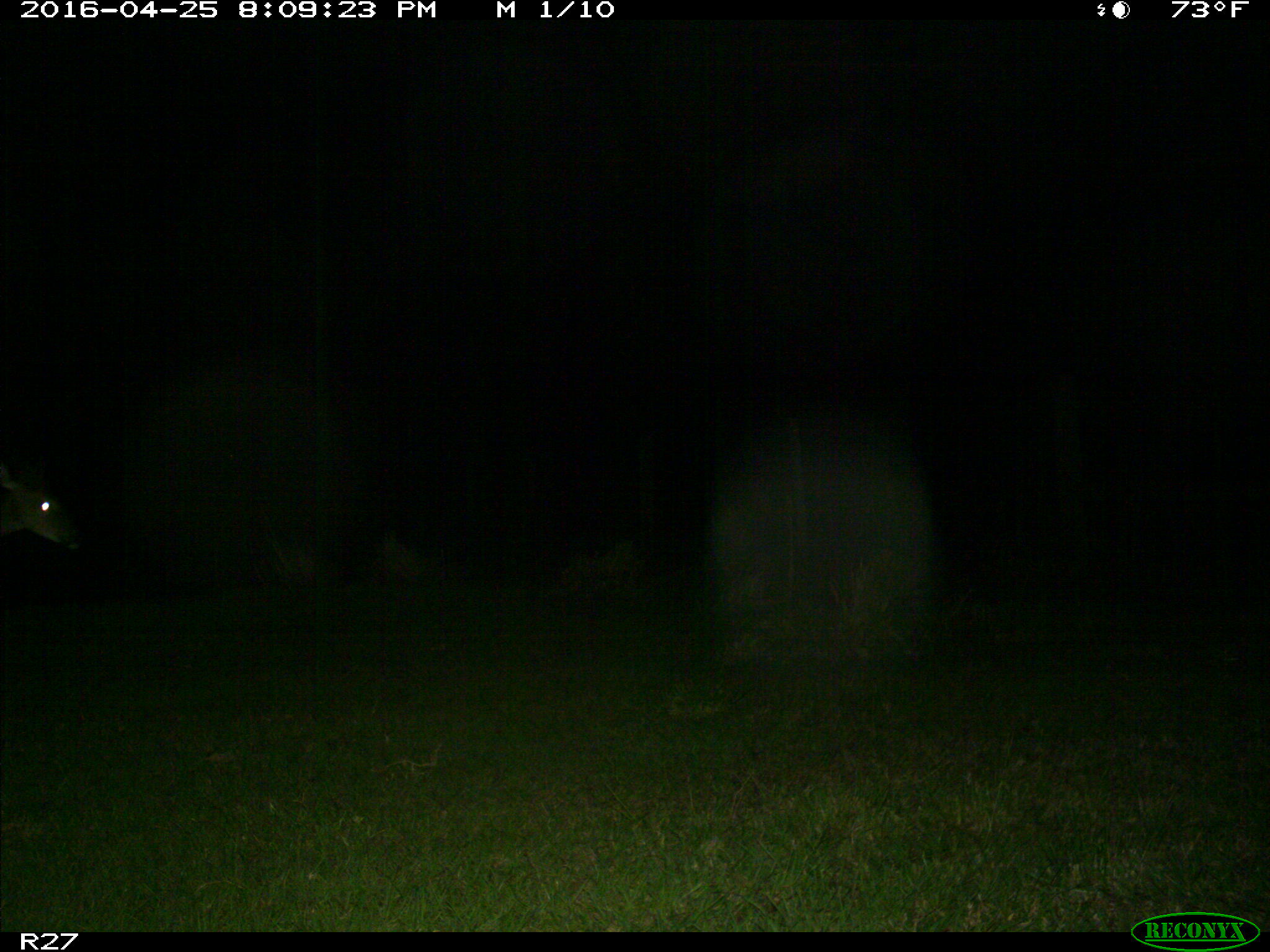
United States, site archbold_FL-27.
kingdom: Animalia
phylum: Chordata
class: Mammalia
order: Artiodactyla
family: Cervidae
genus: Odocoileus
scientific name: Odocoileus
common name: deer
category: unidentified deer